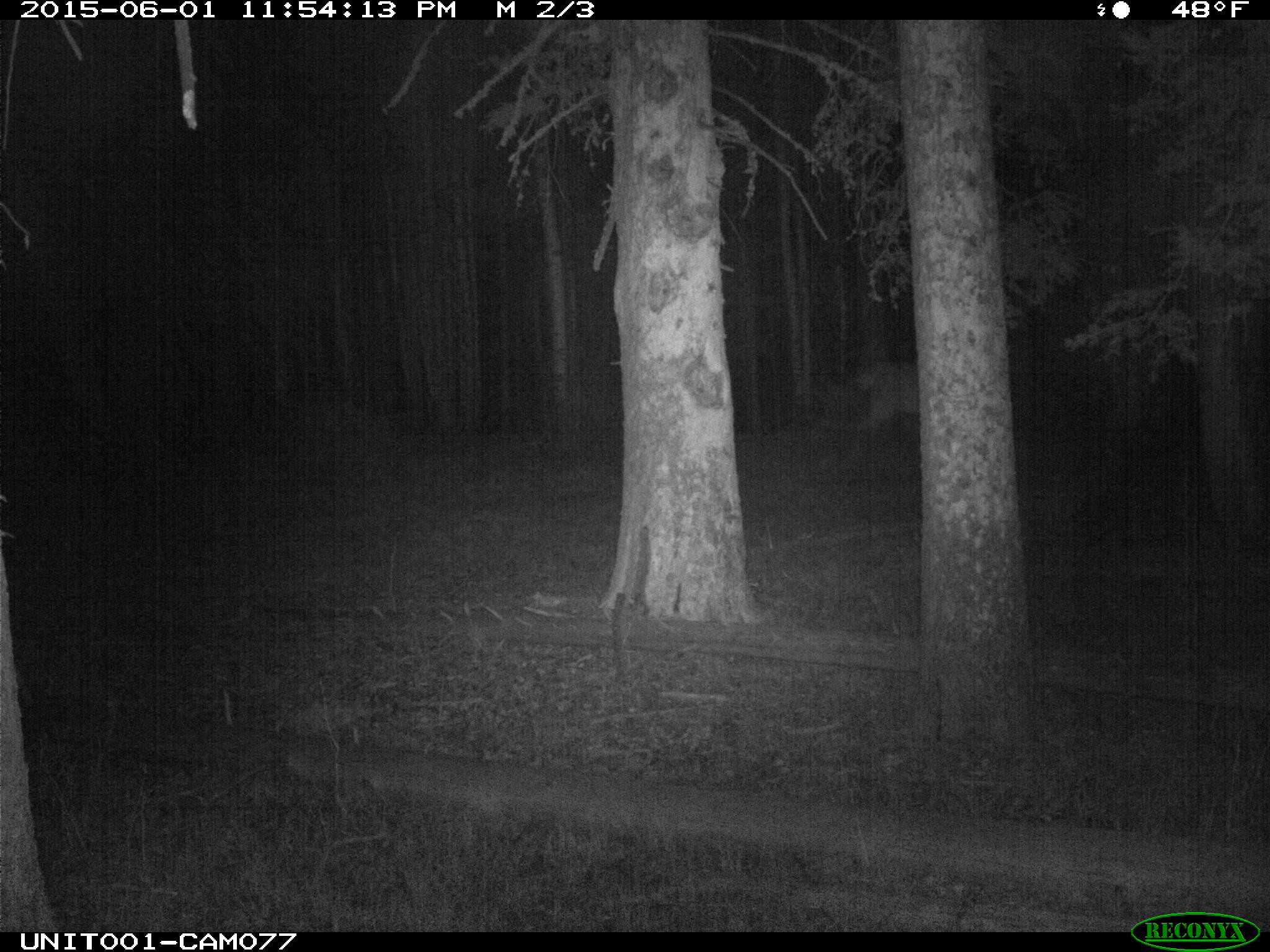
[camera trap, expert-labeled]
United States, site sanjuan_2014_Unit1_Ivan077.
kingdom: Animalia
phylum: Chordata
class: Mammalia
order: Artiodactyla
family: Cervidae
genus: Cervus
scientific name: Cervus elaphus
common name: red deer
Cervus elaphus (red deer).